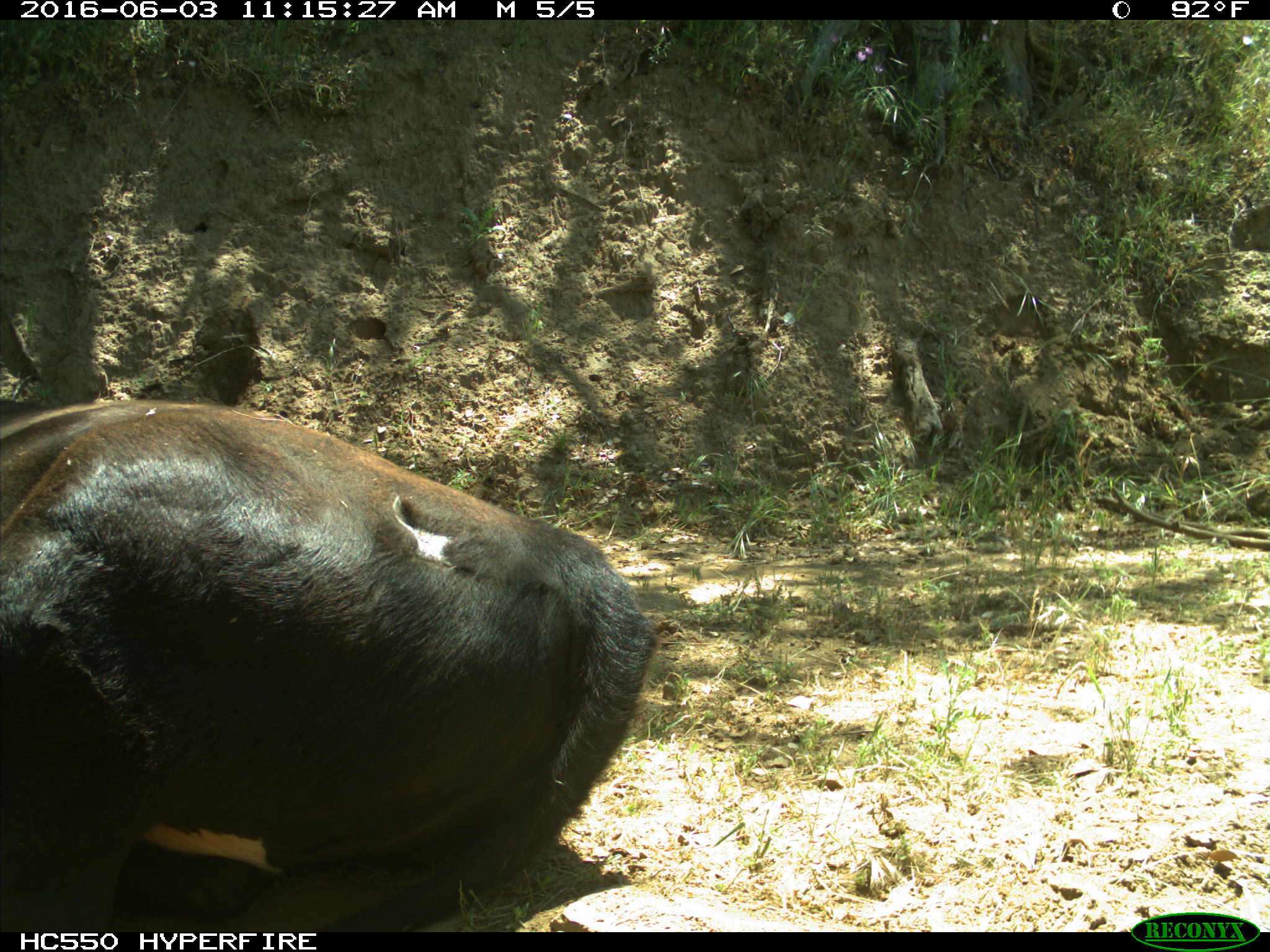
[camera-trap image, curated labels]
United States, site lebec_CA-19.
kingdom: Animalia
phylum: Chordata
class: Mammalia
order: Artiodactyla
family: Bovidae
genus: Bos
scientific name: Bos taurus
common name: domestic cow